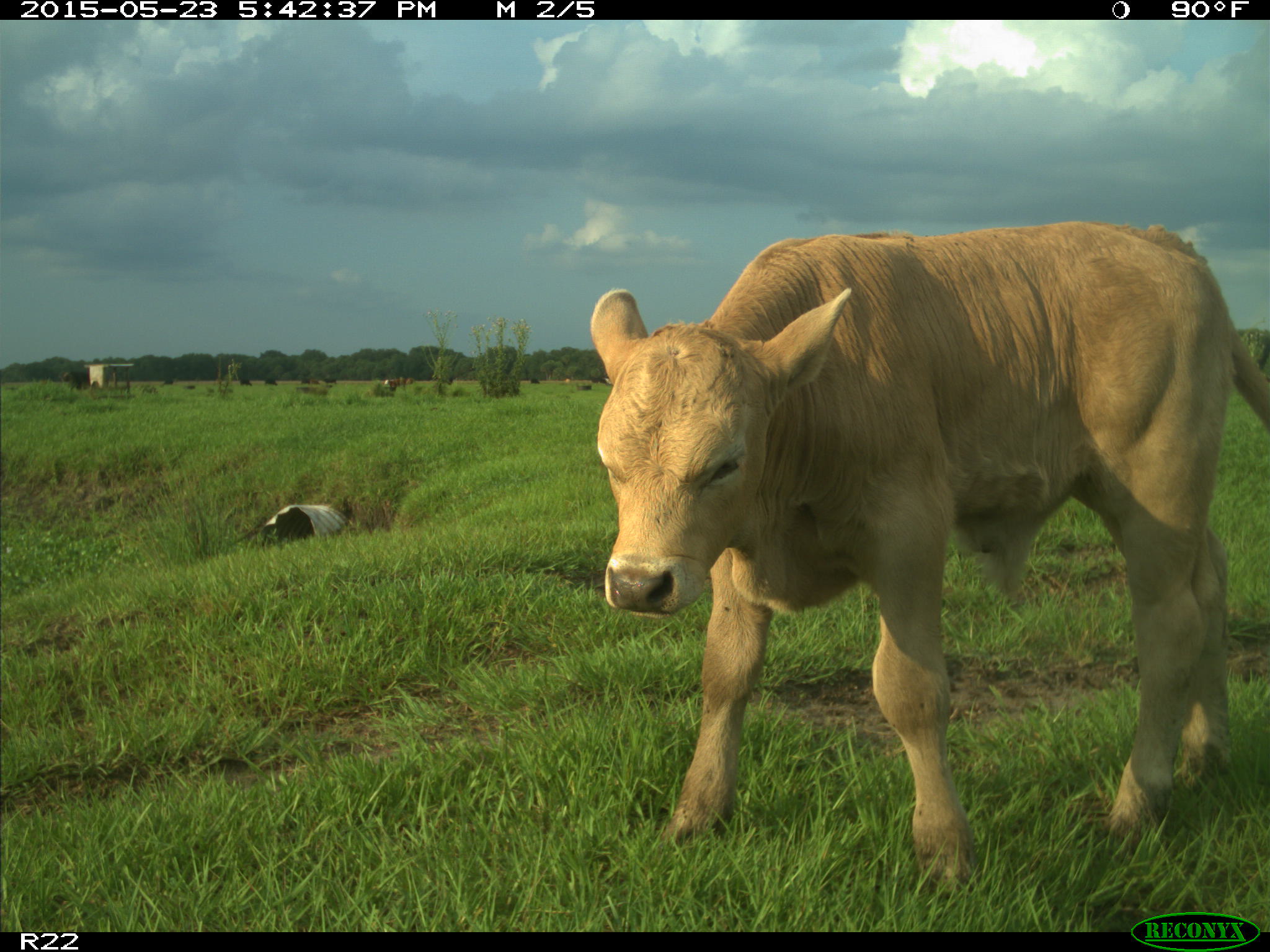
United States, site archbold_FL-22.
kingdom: Animalia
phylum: Chordata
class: Mammalia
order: Artiodactyla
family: Bovidae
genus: Bos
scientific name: Bos taurus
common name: domestic cow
Bos taurus (domestic cow).